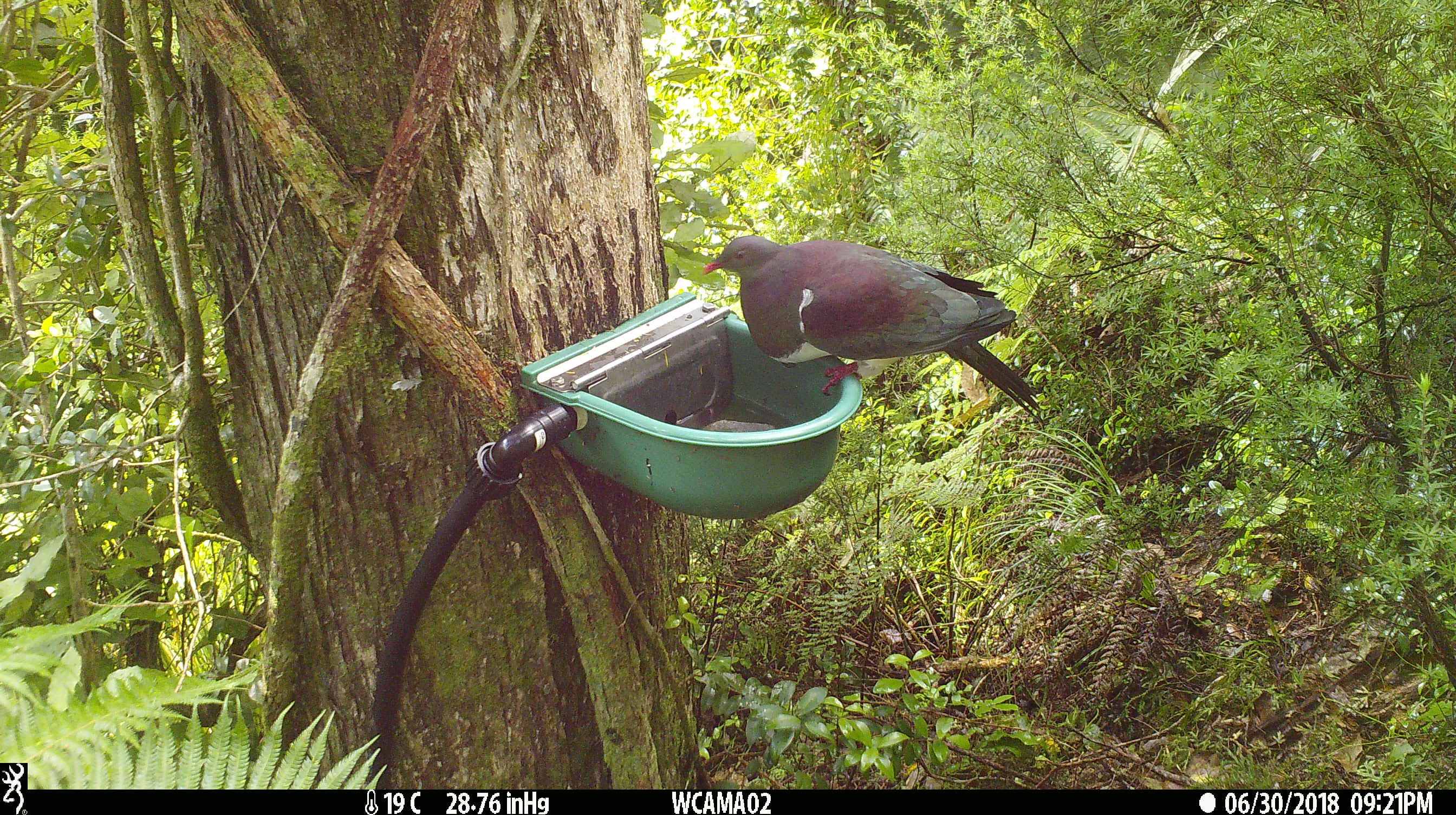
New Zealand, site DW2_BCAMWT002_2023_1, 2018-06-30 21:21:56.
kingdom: Animalia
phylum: Chordata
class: Aves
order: Columbiformes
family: Columbidae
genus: Hemiphaga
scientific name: Hemiphaga novaeseelandiae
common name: new zealand pigeon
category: kereru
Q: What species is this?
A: Kereru (new zealand pigeon) (Hemiphaga novaeseelandiae).